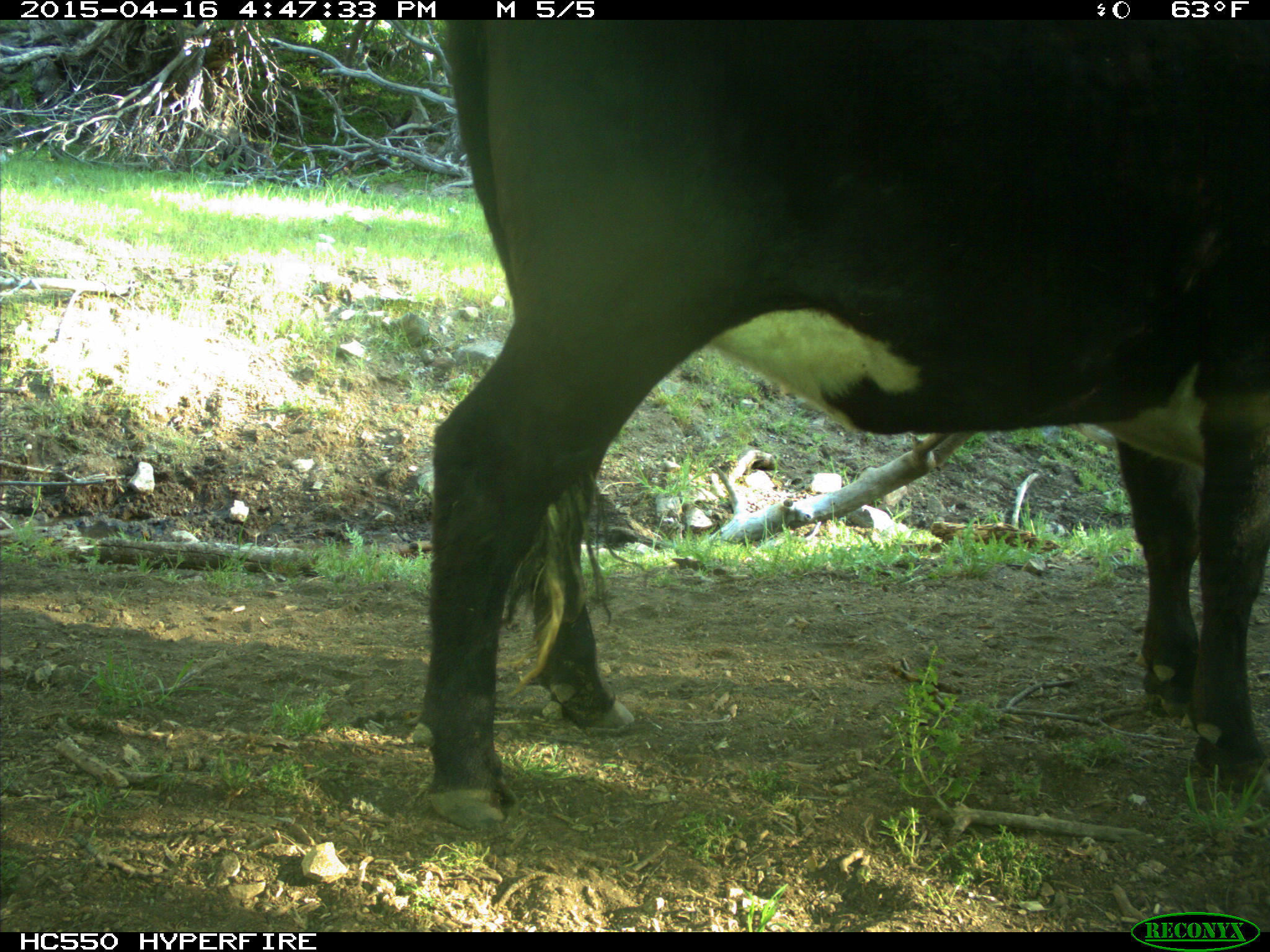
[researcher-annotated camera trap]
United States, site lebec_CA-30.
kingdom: Animalia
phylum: Chordata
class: Mammalia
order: Artiodactyla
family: Bovidae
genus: Bos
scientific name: Bos taurus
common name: domestic cow